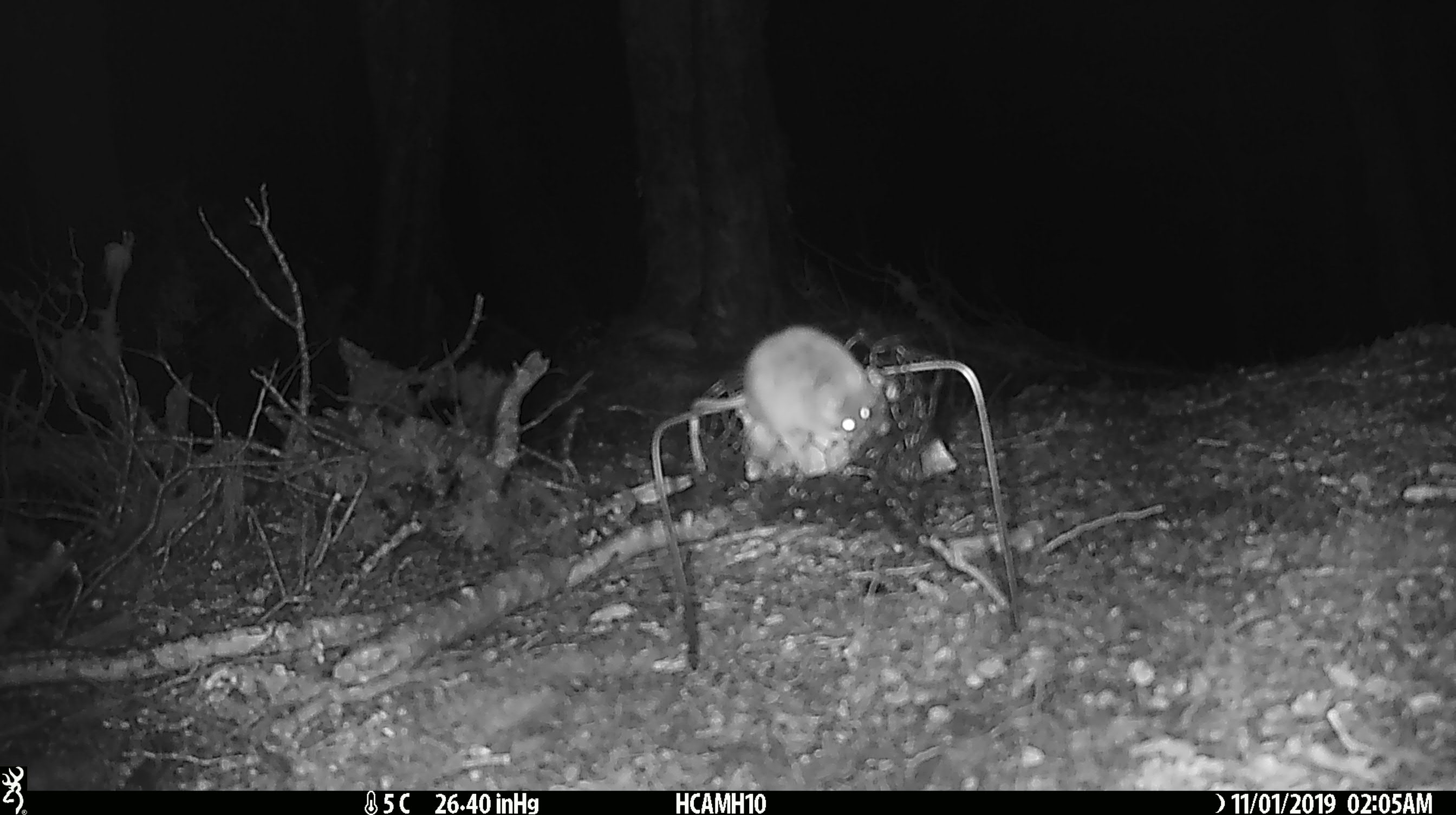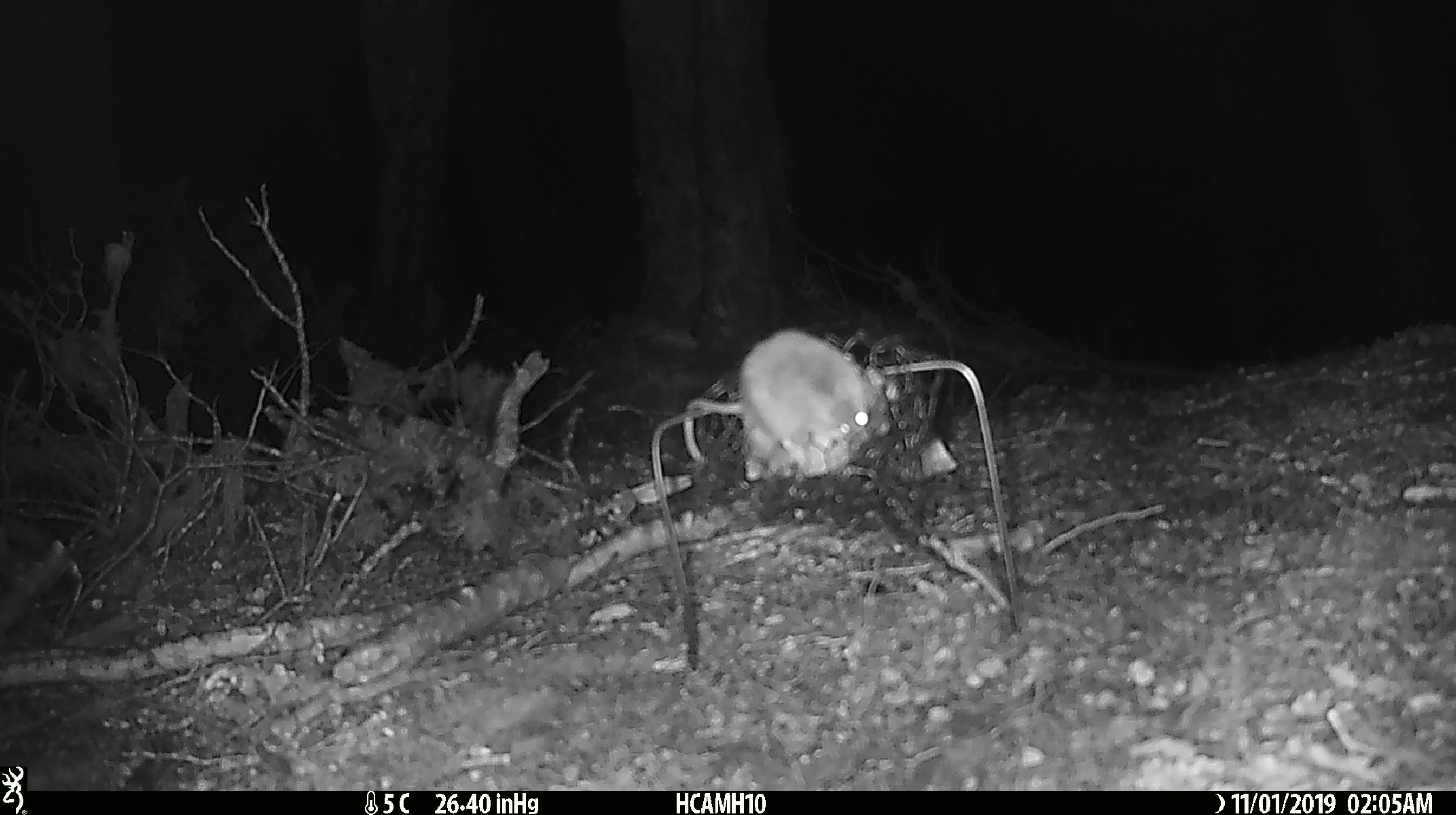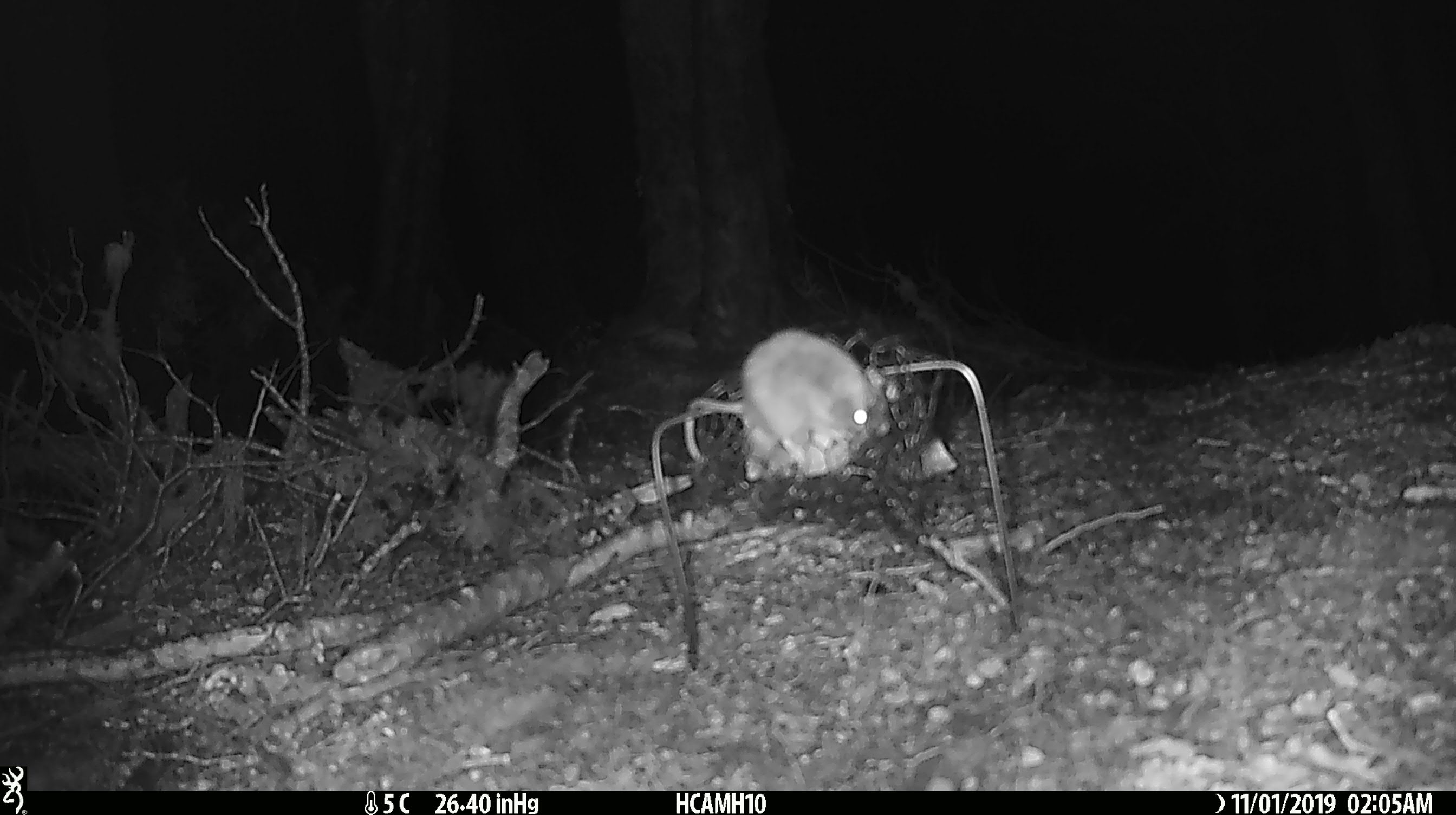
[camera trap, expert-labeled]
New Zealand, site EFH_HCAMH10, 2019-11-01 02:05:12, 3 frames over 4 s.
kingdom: Animalia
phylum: Chordata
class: Mammalia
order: Rodentia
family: Muridae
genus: Mus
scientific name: Mus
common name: mouse